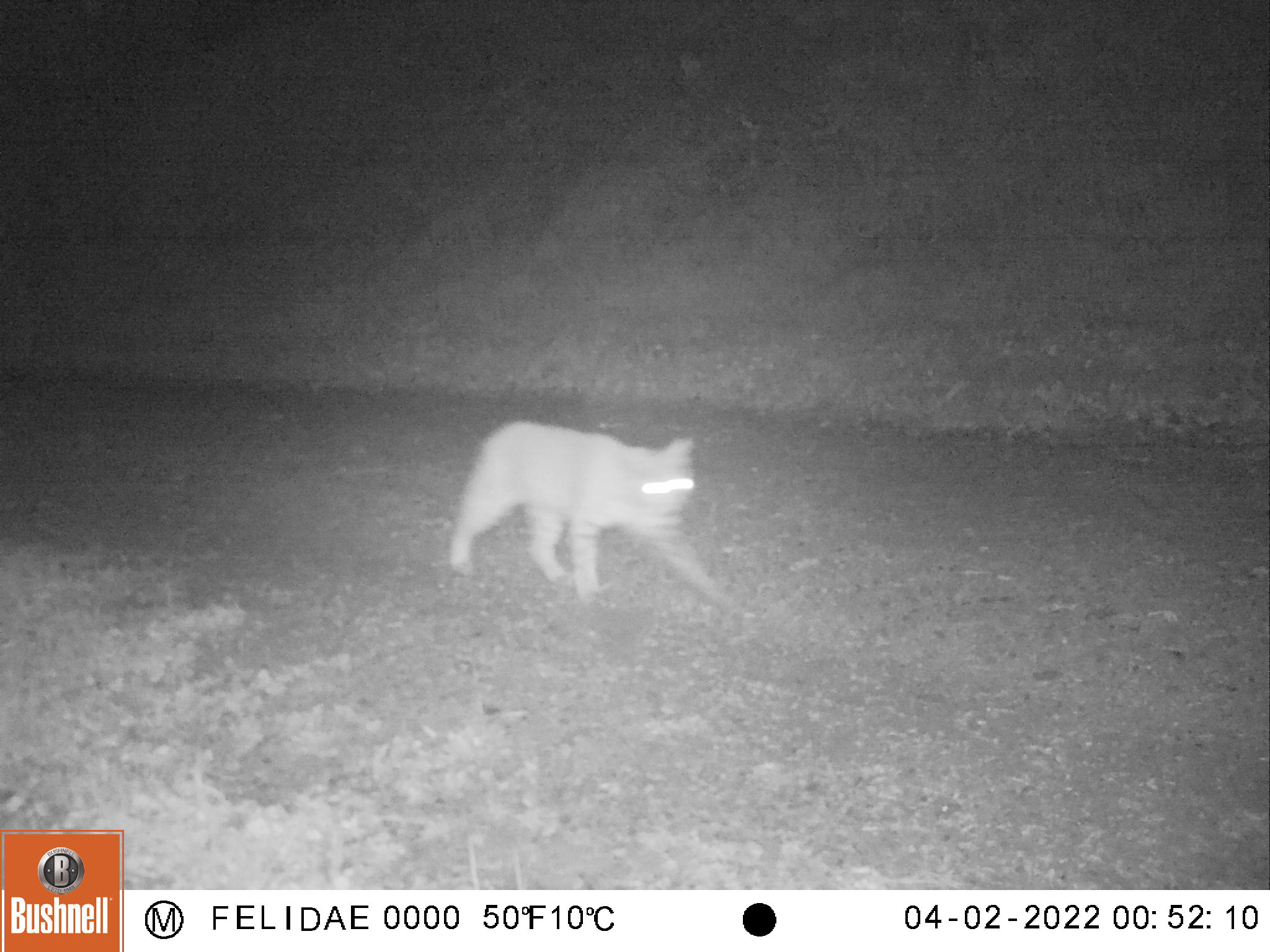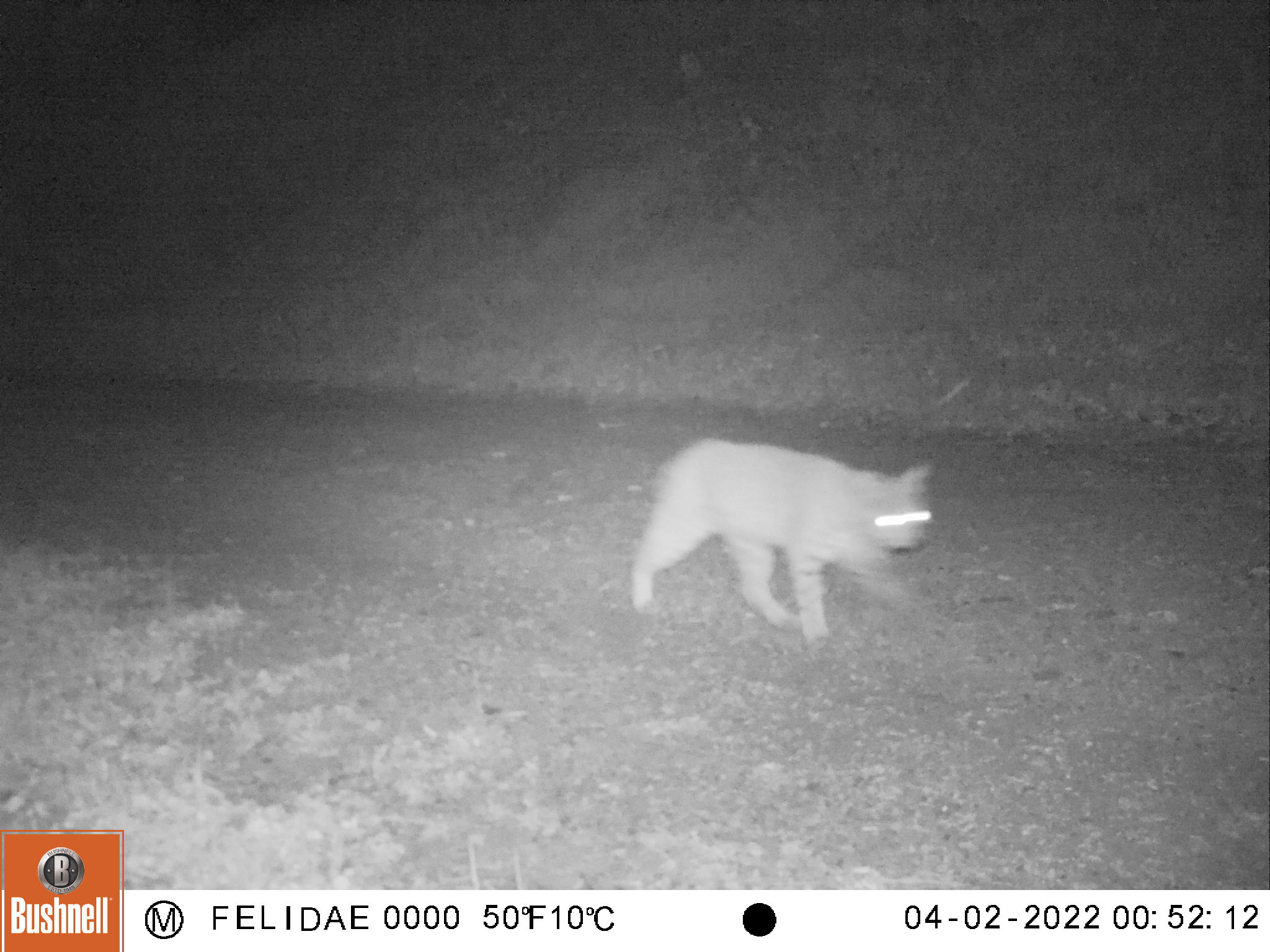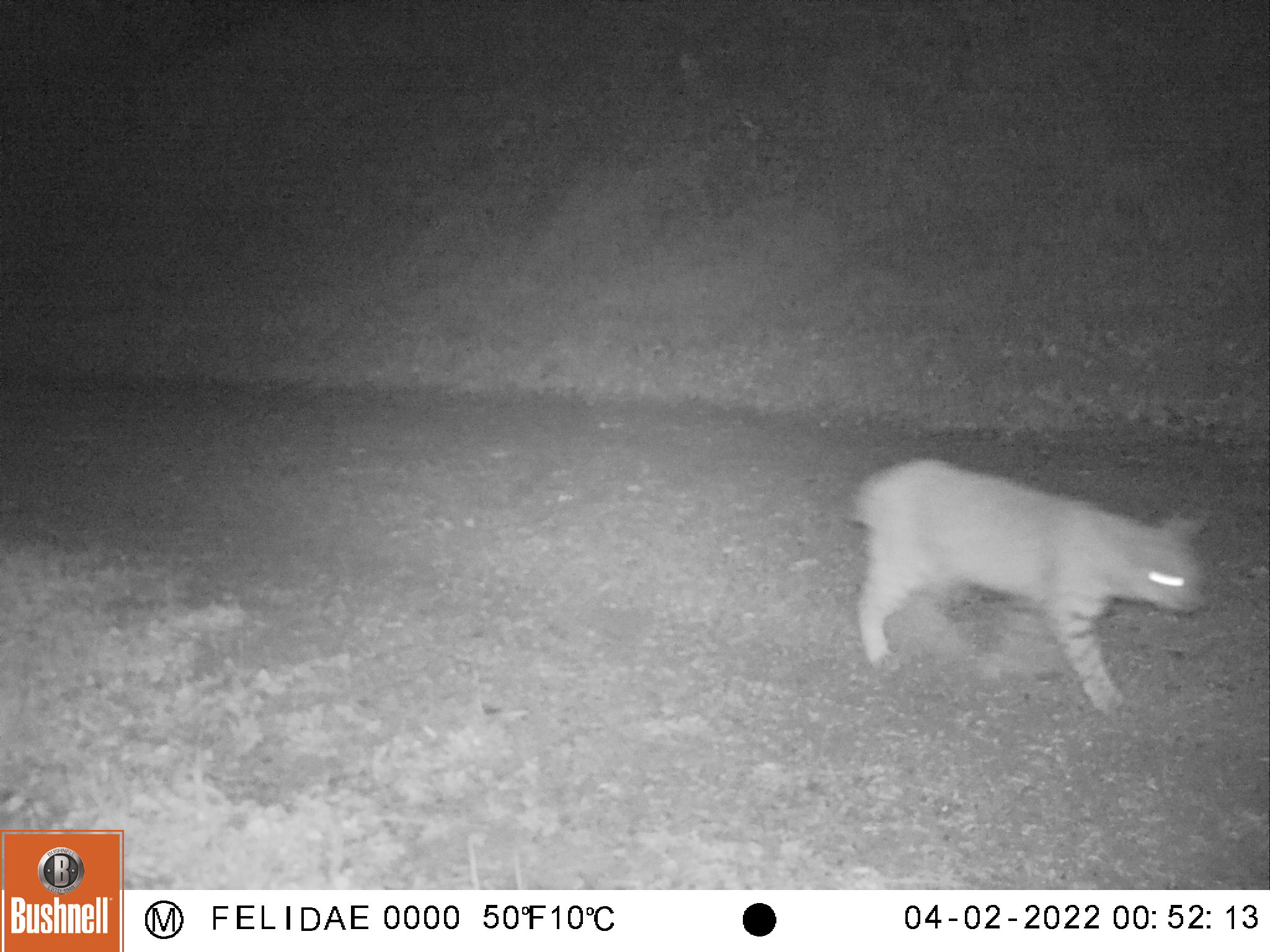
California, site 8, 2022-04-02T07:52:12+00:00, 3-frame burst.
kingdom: Animalia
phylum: Chordata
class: Mammalia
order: Carnivora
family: Felidae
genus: Lynx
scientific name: Lynx rufus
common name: bobcat